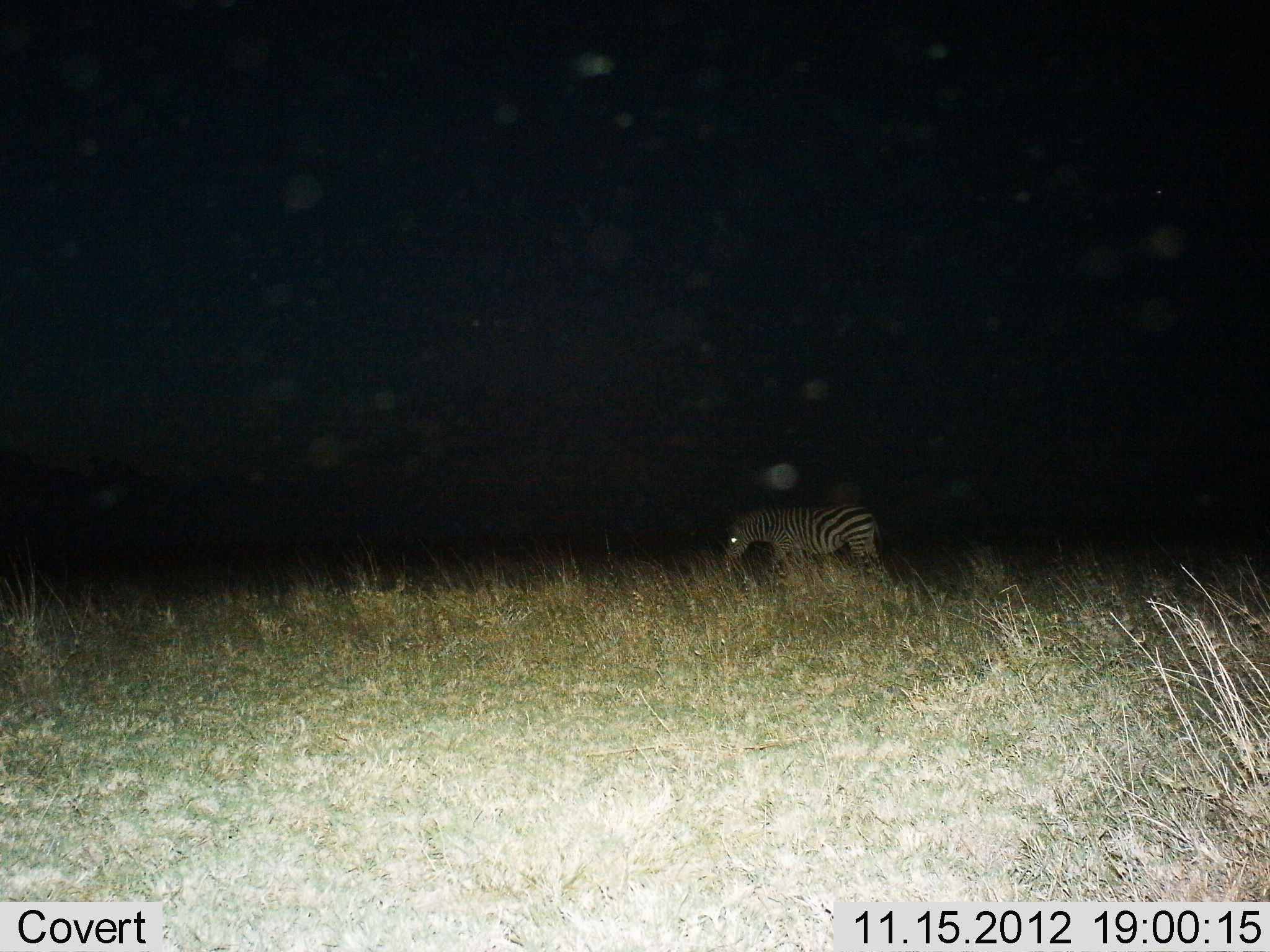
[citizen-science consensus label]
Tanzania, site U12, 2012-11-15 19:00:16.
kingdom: Animalia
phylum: Chordata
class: Mammalia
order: Perissodactyla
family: Equidae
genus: Equus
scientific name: Equus quagga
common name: plains zebra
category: zebra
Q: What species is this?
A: Zebra (plains zebra) (Equus quagga).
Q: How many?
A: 1.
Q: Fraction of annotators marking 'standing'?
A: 60%.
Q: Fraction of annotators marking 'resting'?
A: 0%.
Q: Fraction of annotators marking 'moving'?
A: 30%.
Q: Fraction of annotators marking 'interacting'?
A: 0%.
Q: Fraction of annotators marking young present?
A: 0%.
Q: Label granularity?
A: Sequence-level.